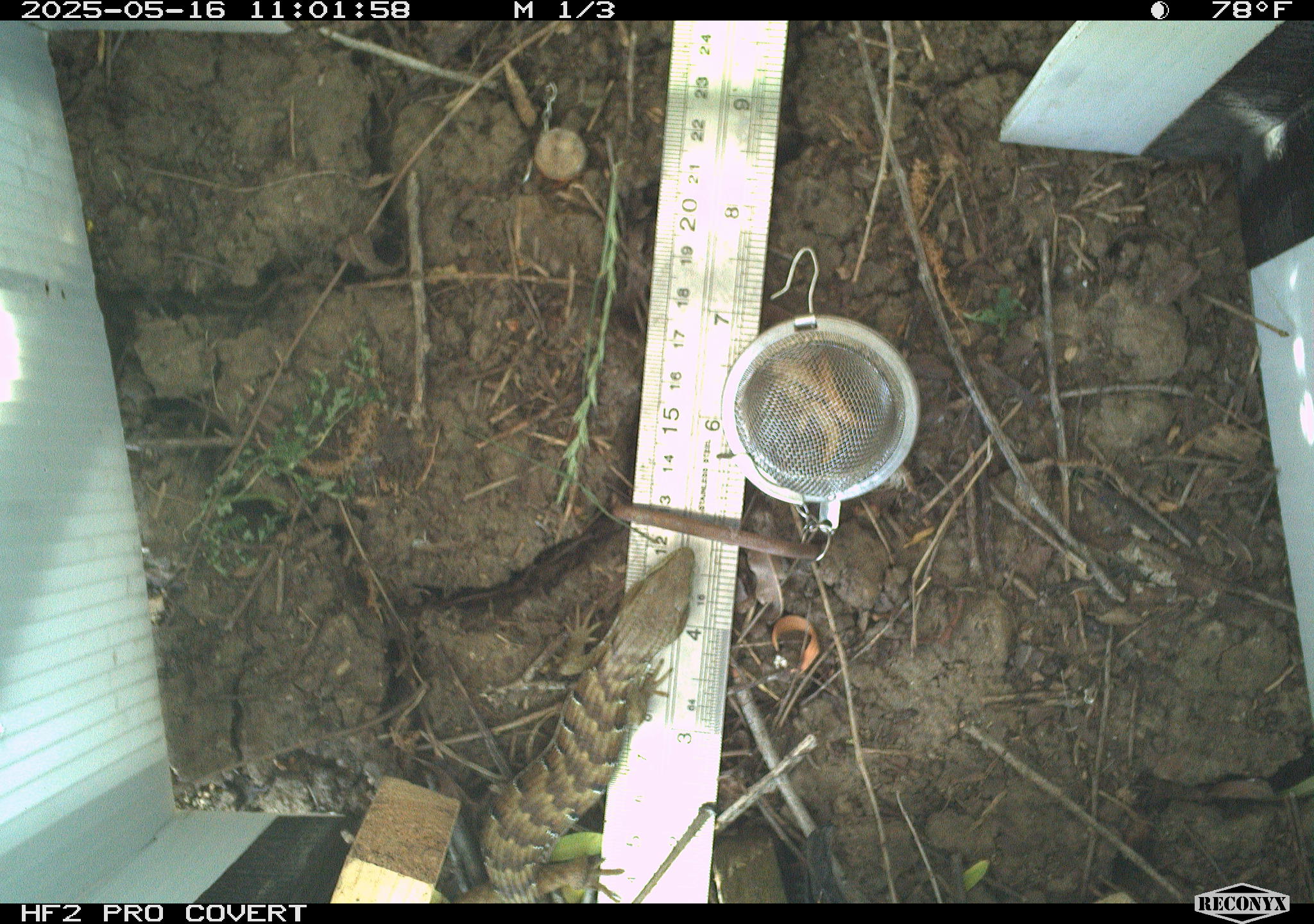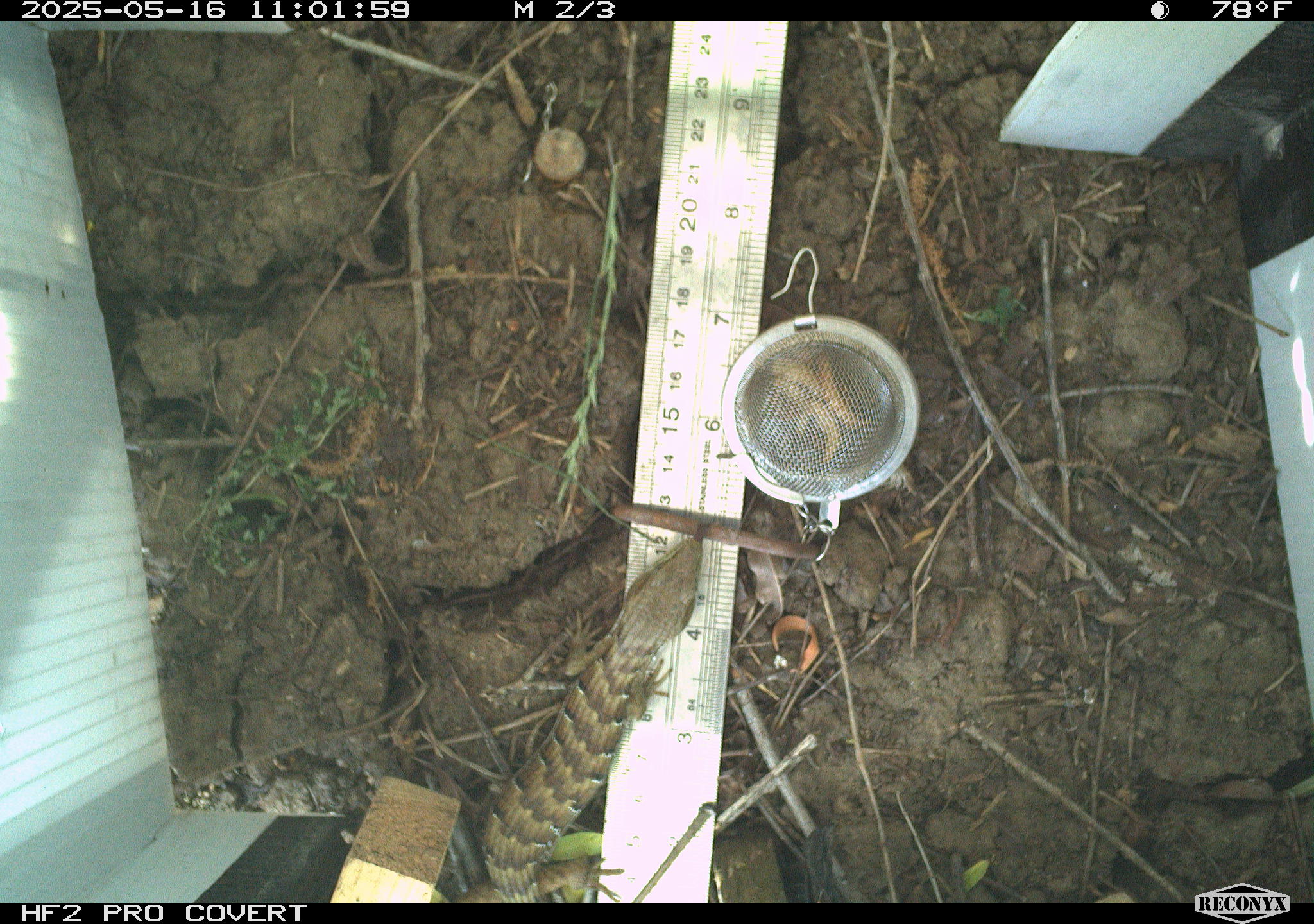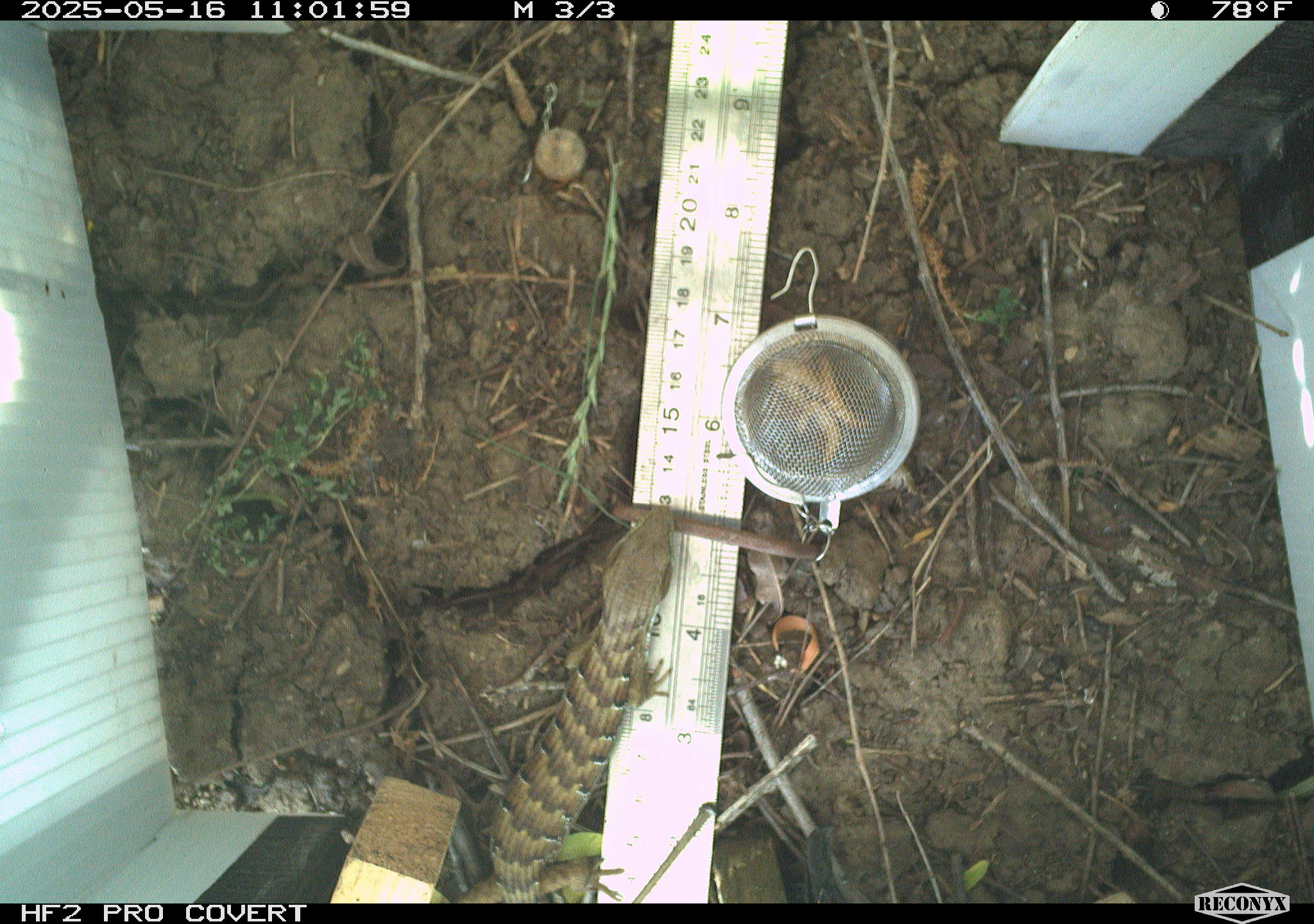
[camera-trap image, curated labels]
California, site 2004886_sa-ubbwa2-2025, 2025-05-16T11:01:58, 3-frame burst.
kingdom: Animalia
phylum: Chordata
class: Reptilia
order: Squamata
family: Anguidae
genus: Elgaria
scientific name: Elgaria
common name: alligator lizards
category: elgaria species